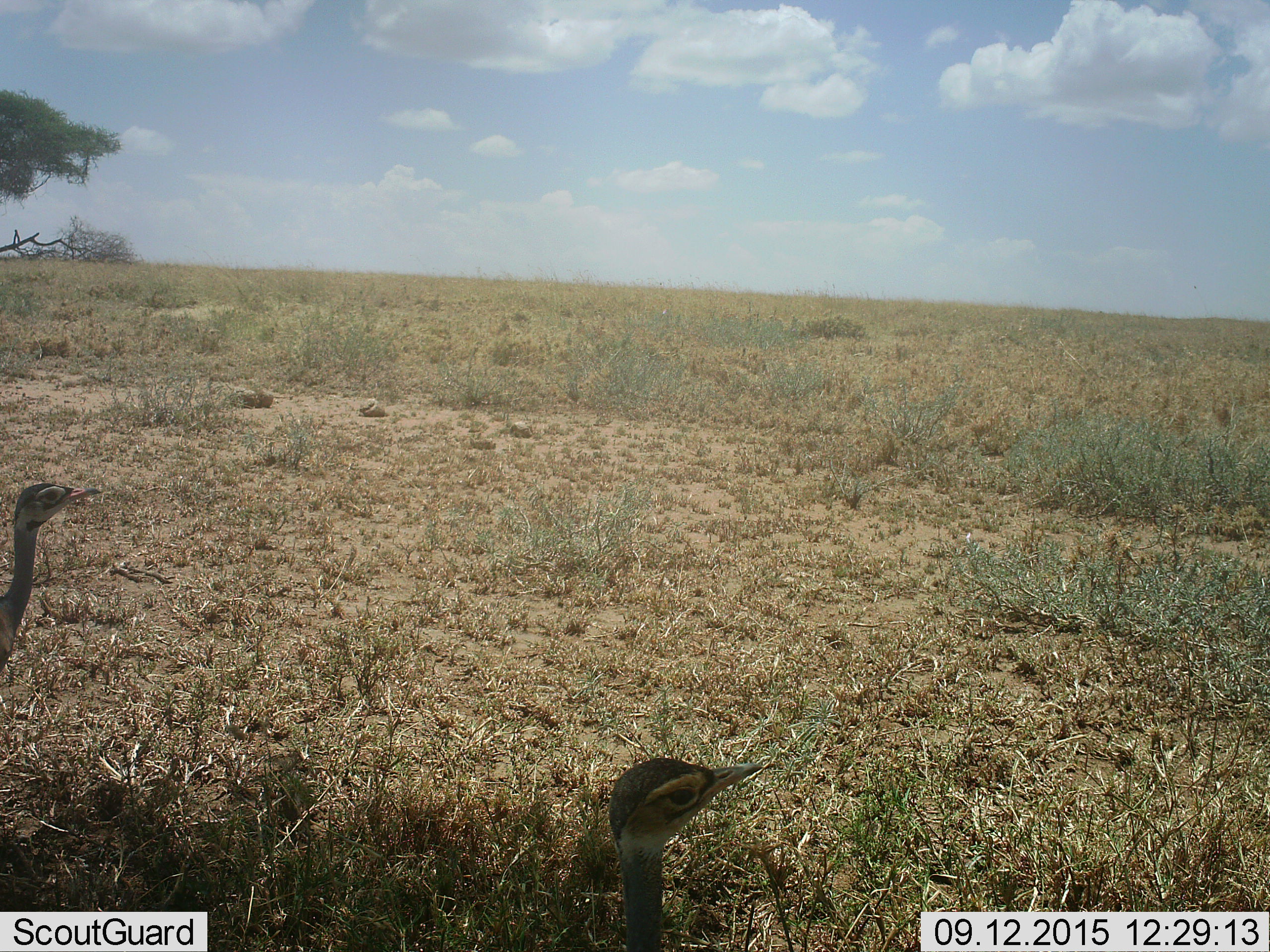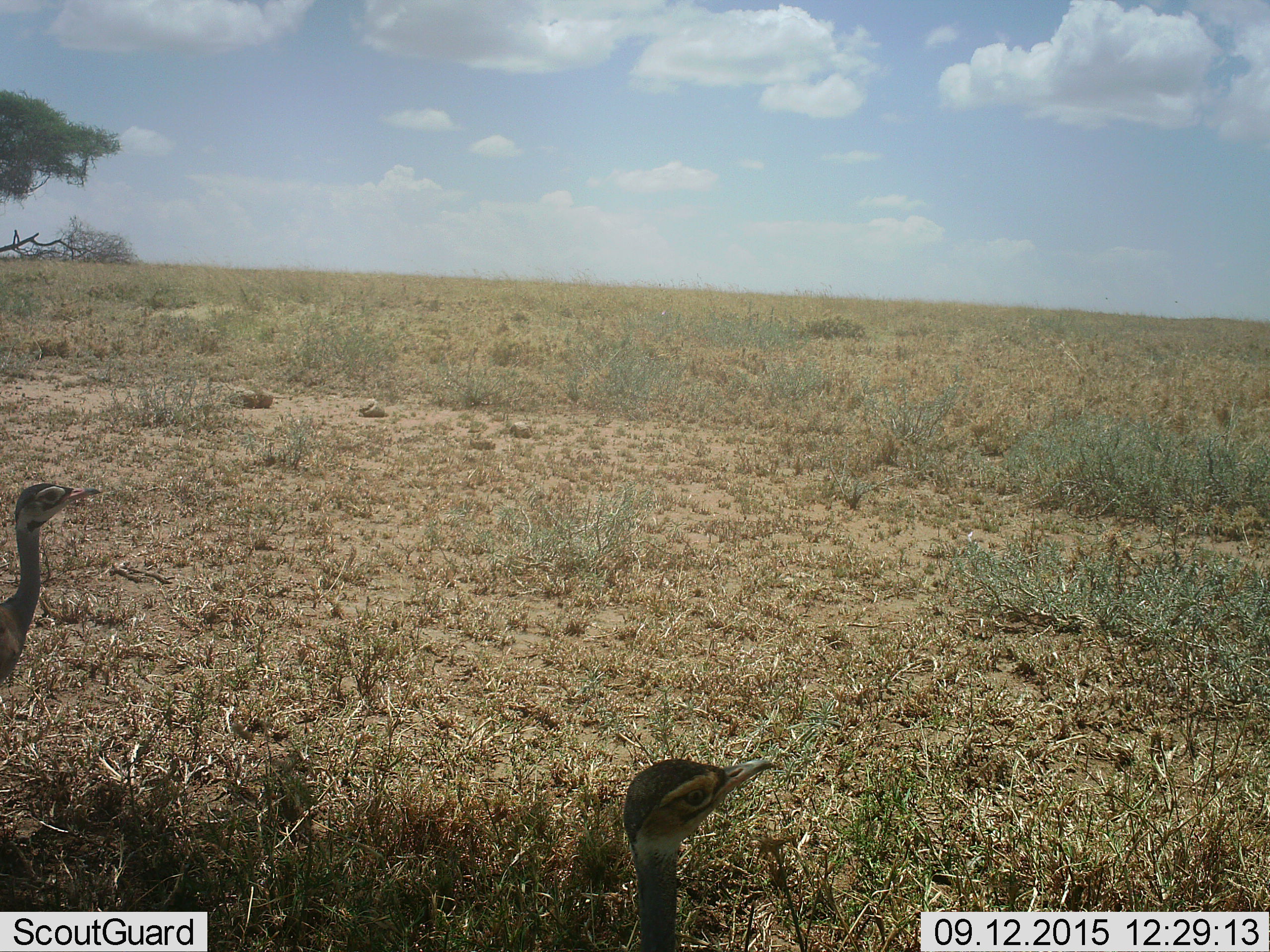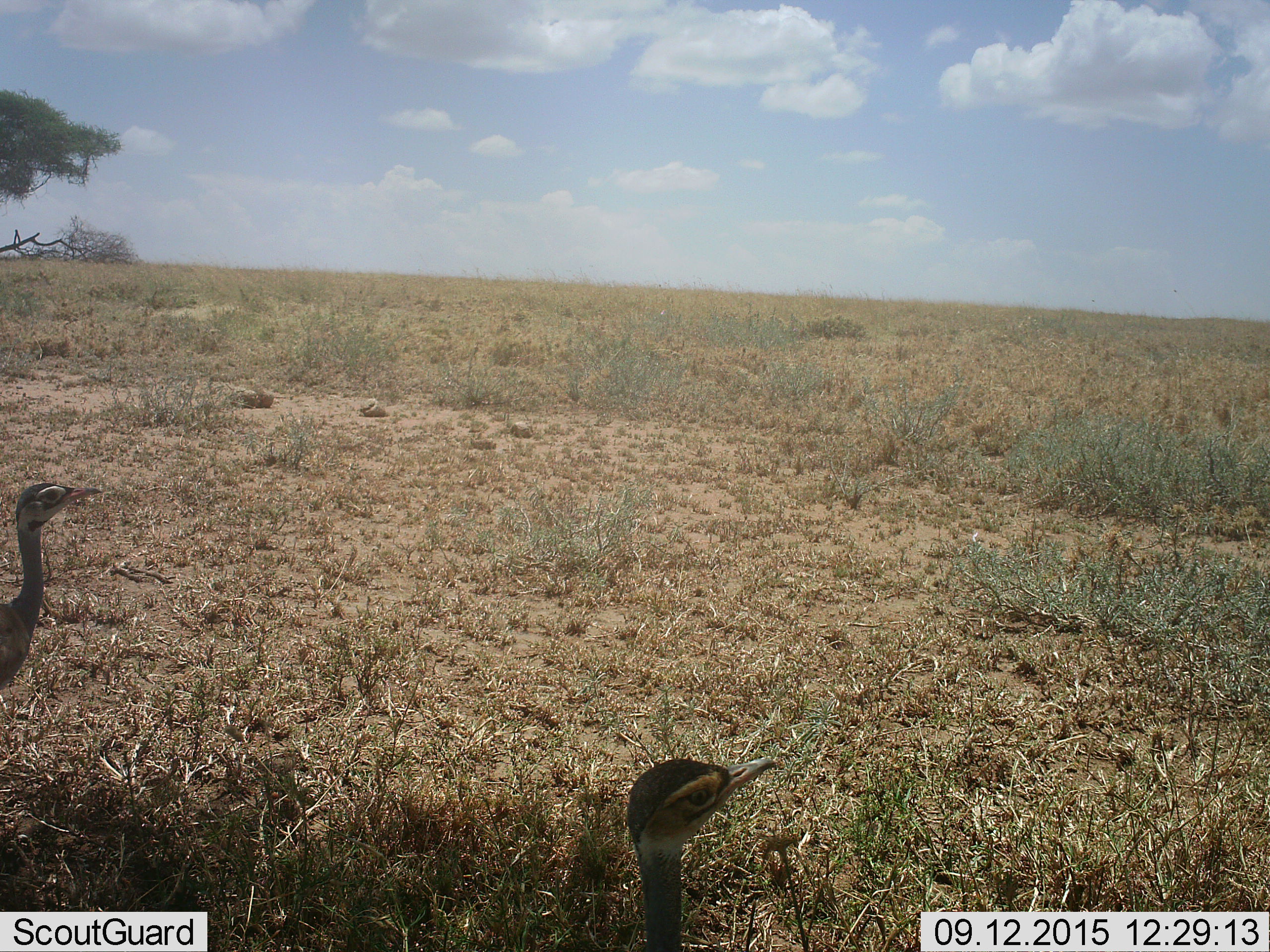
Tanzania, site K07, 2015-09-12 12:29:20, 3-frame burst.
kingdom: Animalia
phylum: Chordata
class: Aves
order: Otidiformes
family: Otididae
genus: Ardeotis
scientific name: Ardeotis kori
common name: kori bustard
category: koribustard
Koribustard (kori bustard) (Ardeotis kori), count 2. Behavior (volunteer vote fractions): standing 100%, resting 0%, moving 0%, interacting 0%. Young present (vote fraction): 25%. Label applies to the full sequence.